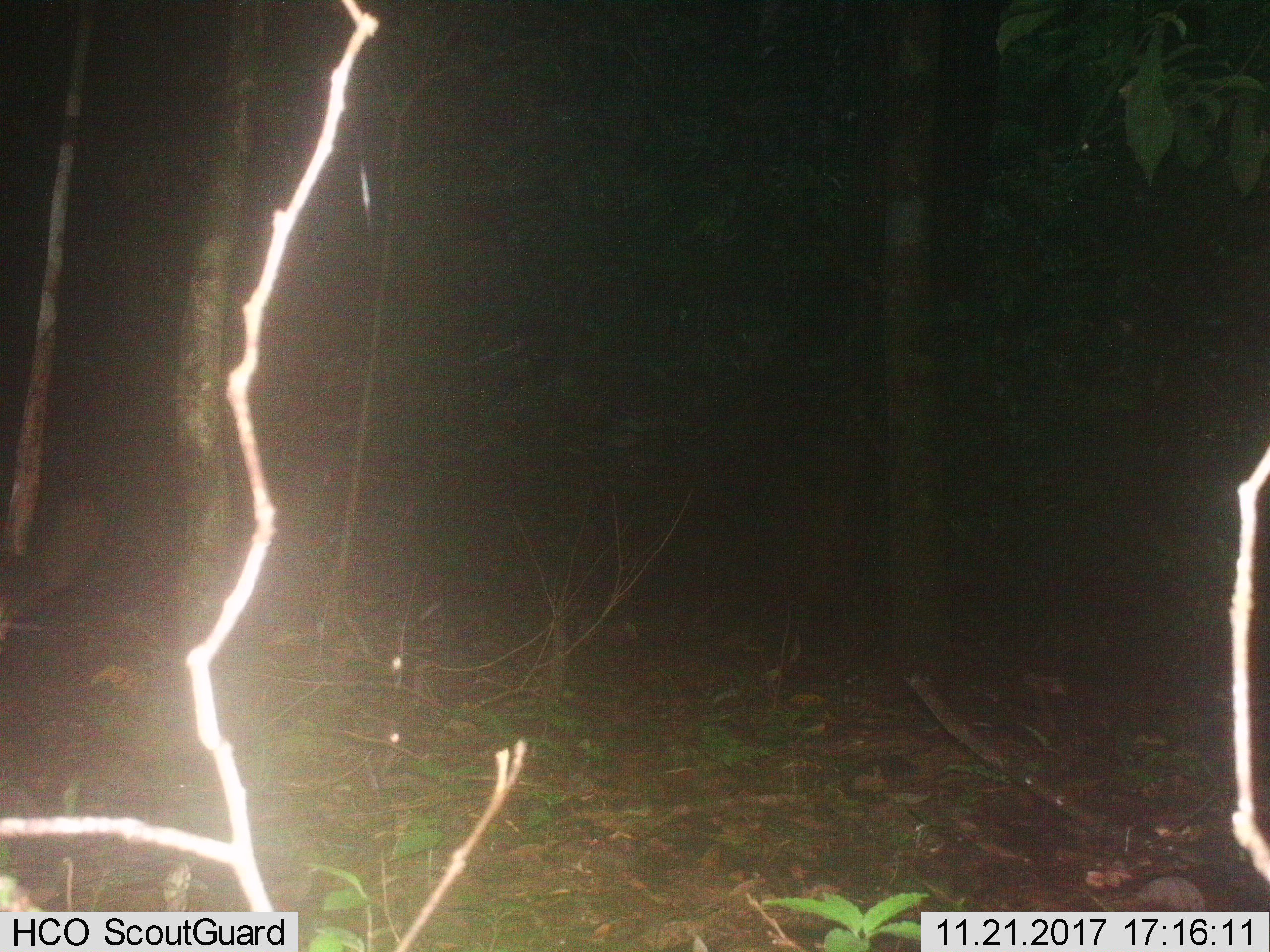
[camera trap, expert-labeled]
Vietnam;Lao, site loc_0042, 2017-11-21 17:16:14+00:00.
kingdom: Animalia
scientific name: Animalia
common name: animal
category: unidentified animal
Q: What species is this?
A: Unidentified animal (animal) (Animalia).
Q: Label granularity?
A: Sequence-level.